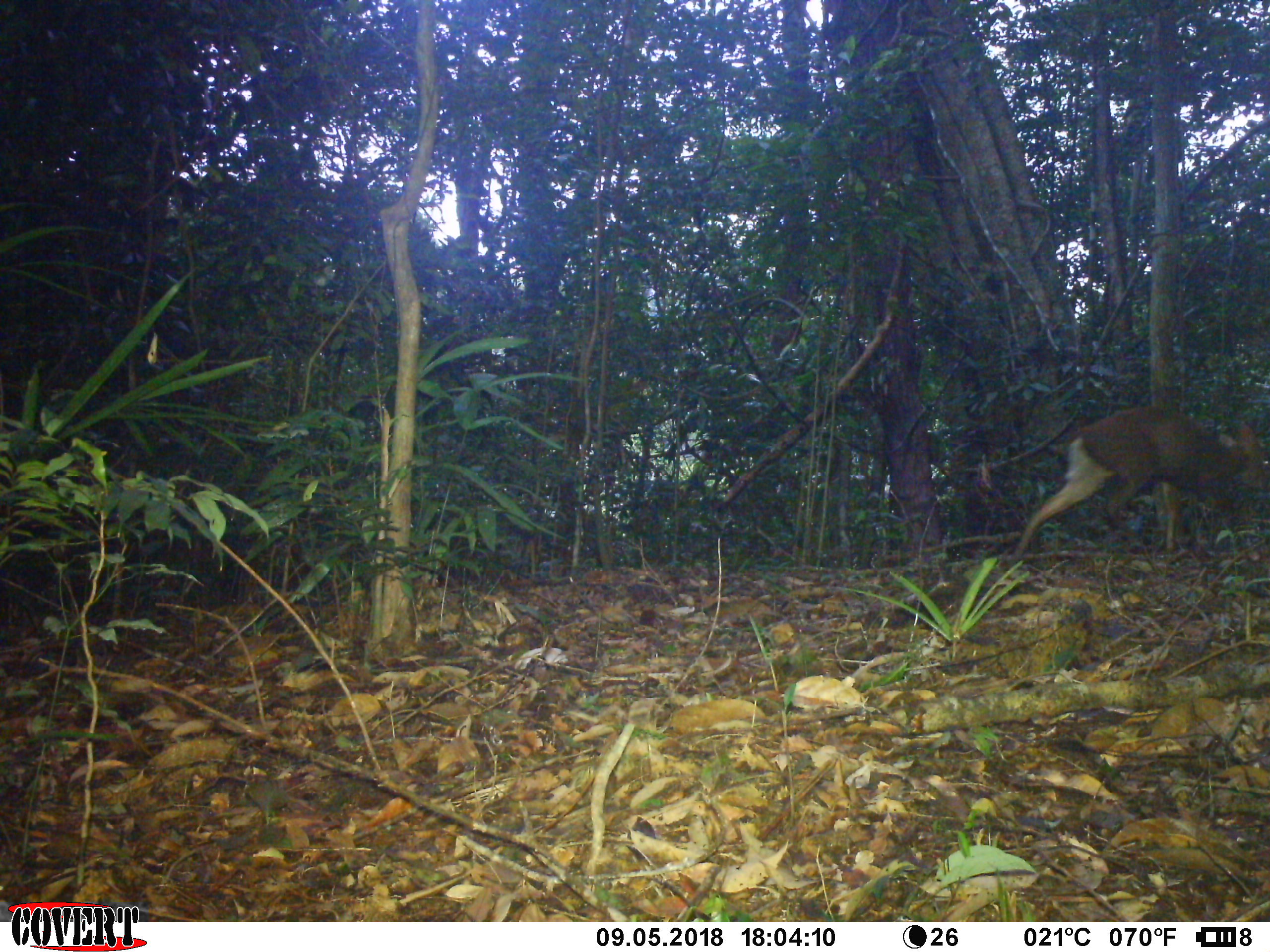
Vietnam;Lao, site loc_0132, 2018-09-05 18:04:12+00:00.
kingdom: Animalia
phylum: Chordata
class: Mammalia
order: Artiodactyla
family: Cervidae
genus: Muntiacus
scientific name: Muntiacus rooseveltorum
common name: roosevelt's muntjac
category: roosevelts muntjac group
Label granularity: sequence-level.